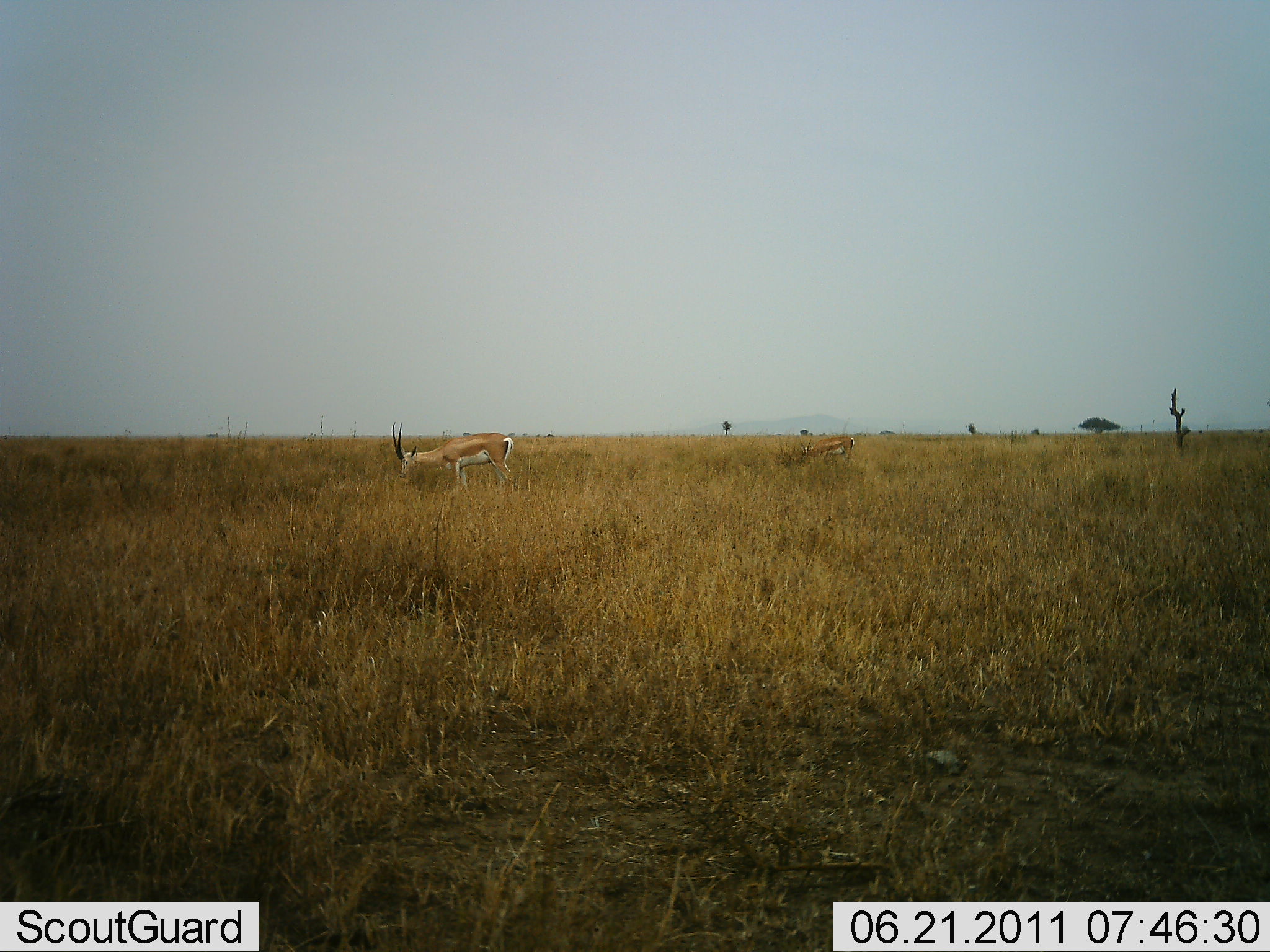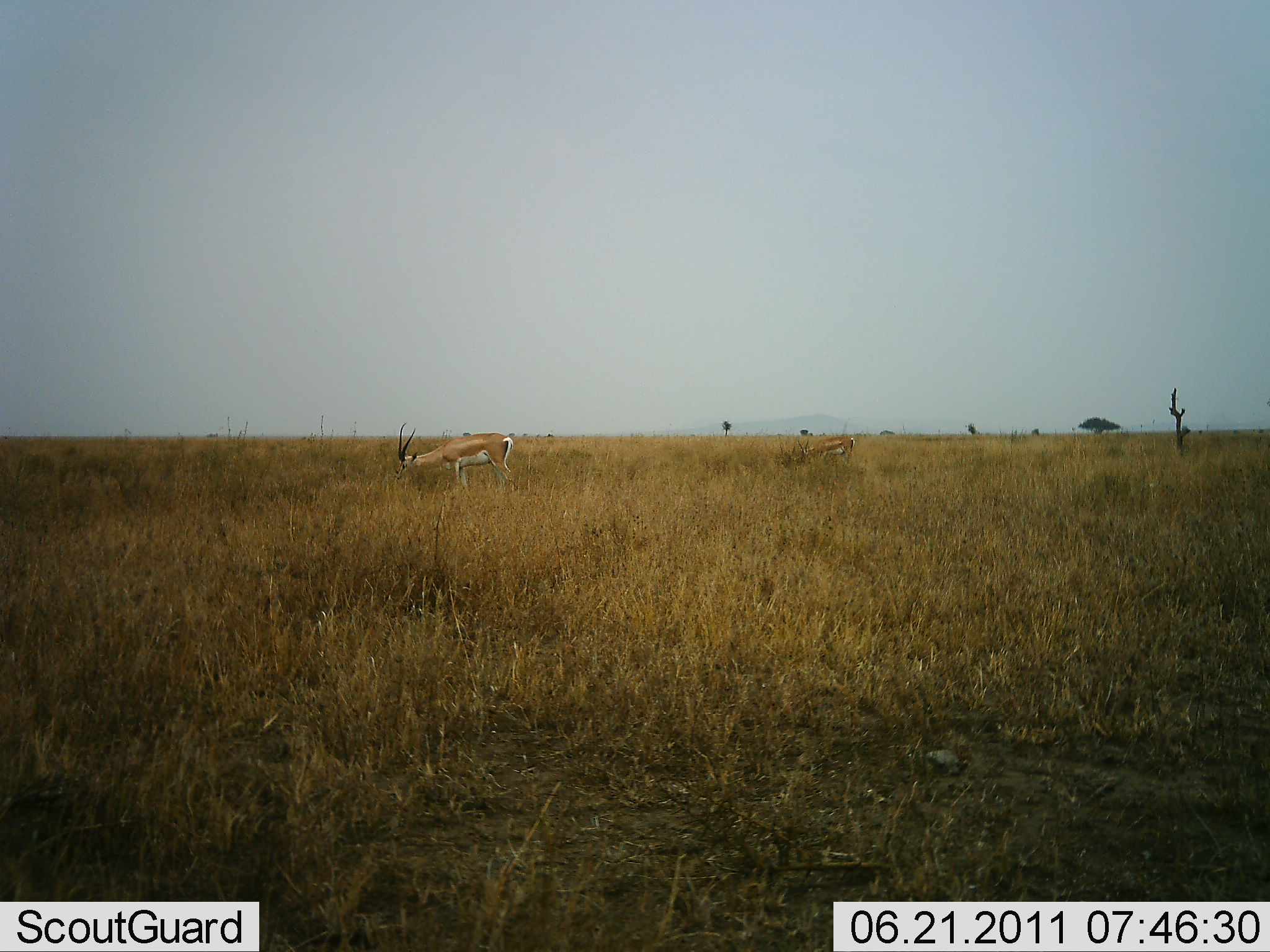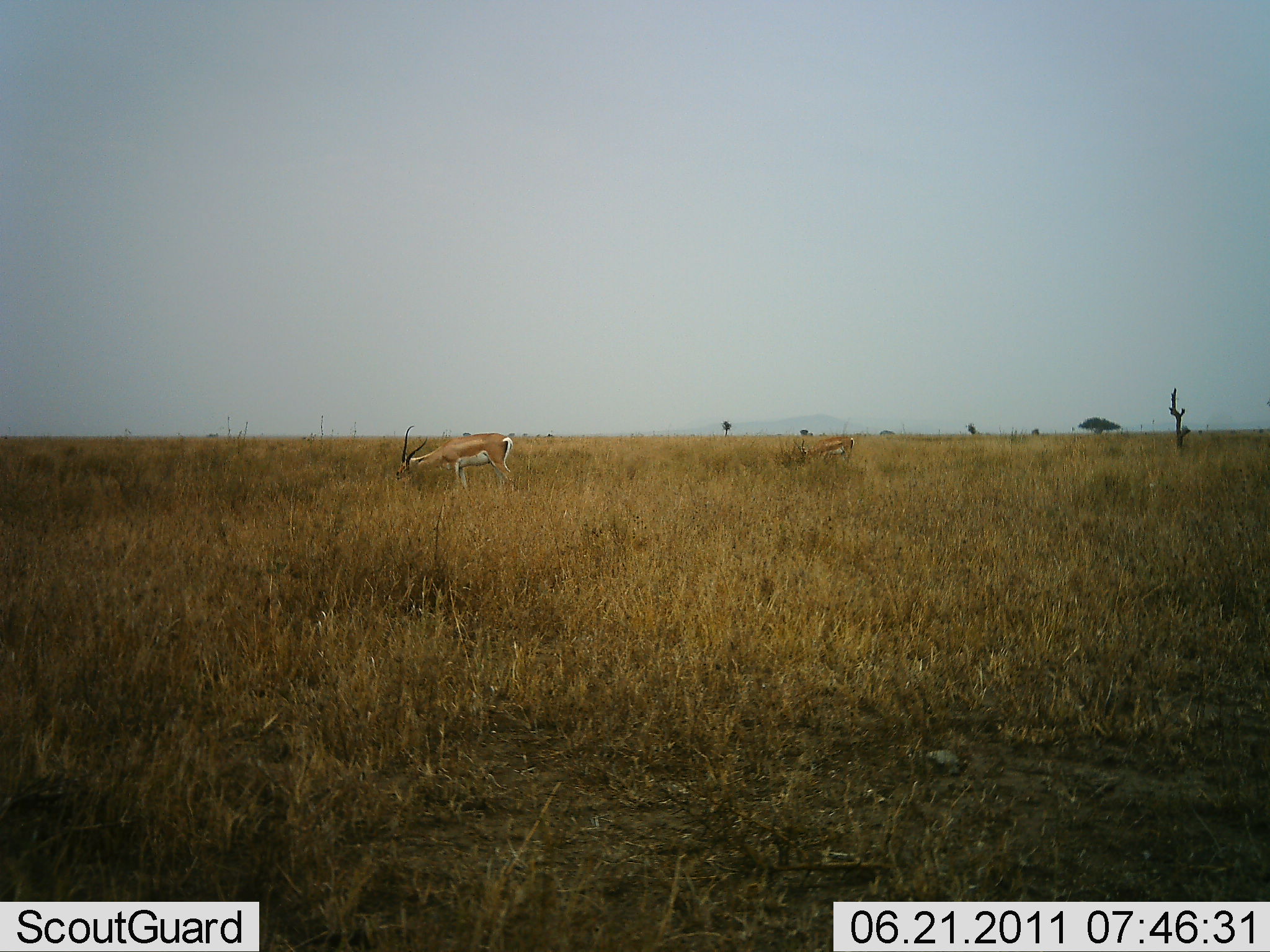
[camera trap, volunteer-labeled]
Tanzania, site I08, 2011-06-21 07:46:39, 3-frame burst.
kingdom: Animalia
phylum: Chordata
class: Mammalia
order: Artiodactyla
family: Bovidae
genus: Nanger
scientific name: Nanger granti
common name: grant's gazelle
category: gazellegrants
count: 2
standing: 18%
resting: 0%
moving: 0%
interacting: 0%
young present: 0%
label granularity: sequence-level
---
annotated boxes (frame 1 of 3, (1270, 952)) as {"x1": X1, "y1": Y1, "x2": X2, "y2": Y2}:
animal: {"x1": 392, "y1": 421, "x2": 516, "y2": 492}; {"x1": 797, "y1": 436, "x2": 854, "y2": 462}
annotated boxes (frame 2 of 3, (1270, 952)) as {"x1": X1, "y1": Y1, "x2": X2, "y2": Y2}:
animal: {"x1": 395, "y1": 422, "x2": 514, "y2": 498}; {"x1": 794, "y1": 437, "x2": 855, "y2": 466}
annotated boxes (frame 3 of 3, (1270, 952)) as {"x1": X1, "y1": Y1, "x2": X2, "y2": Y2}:
animal: {"x1": 395, "y1": 426, "x2": 513, "y2": 489}; {"x1": 791, "y1": 437, "x2": 854, "y2": 464}